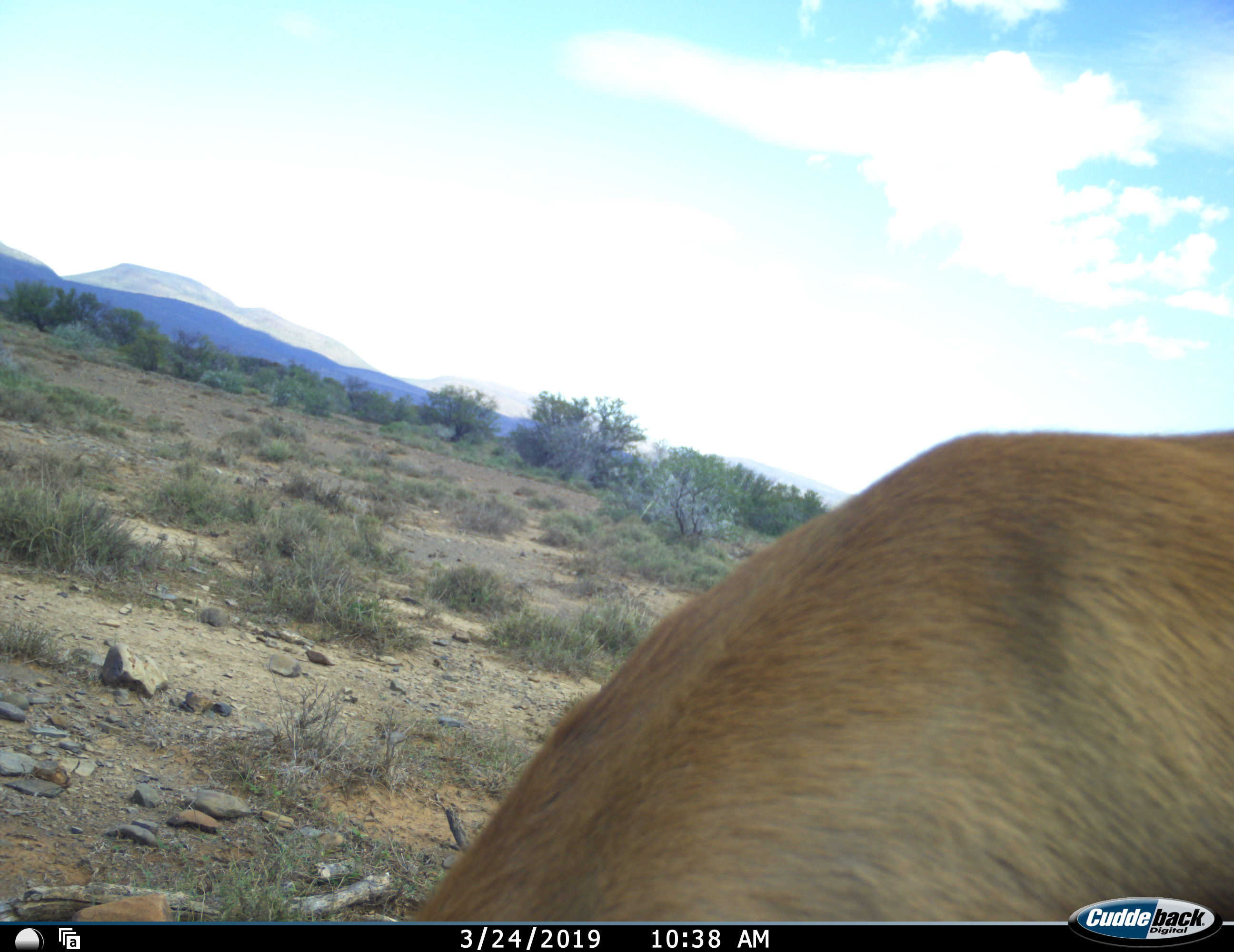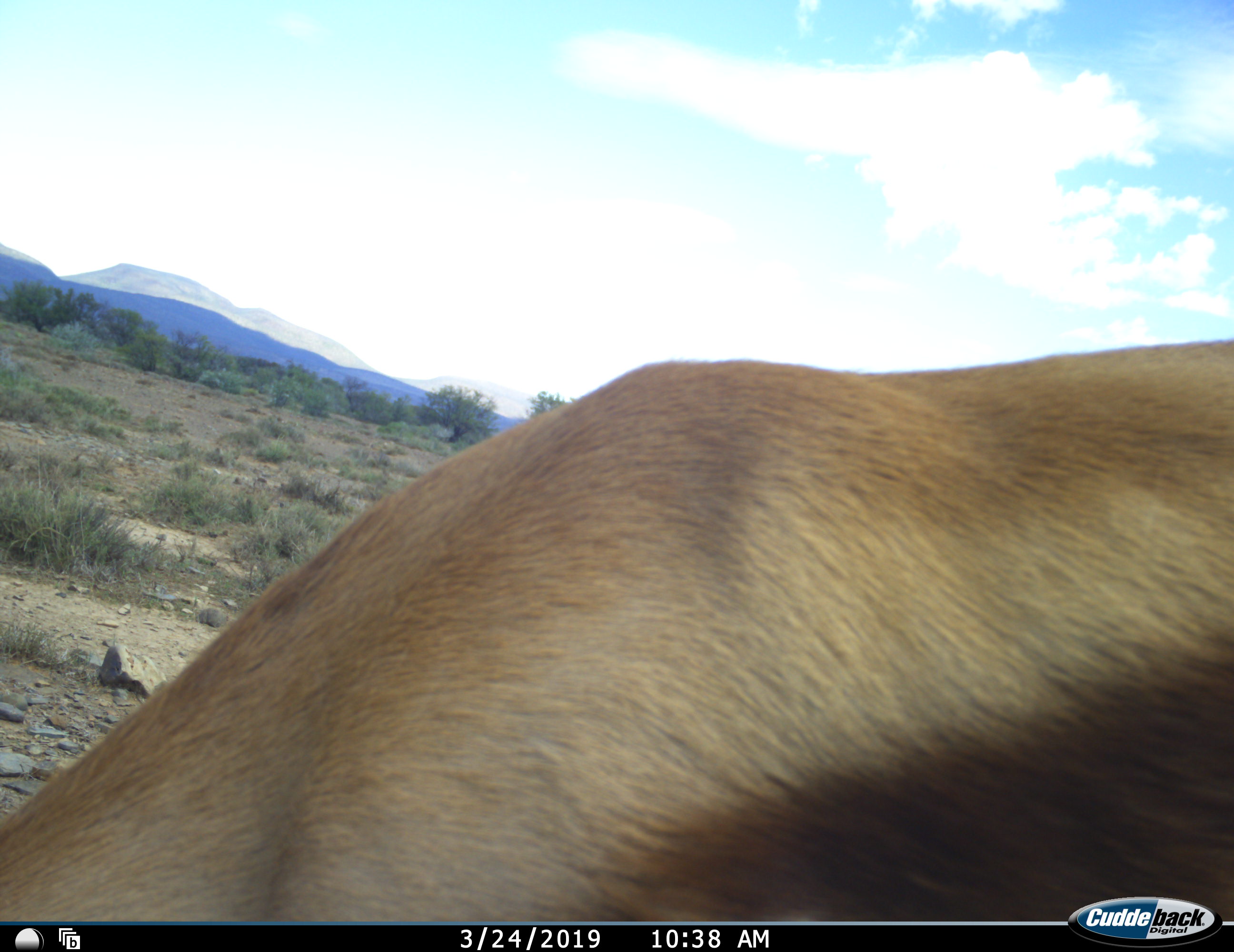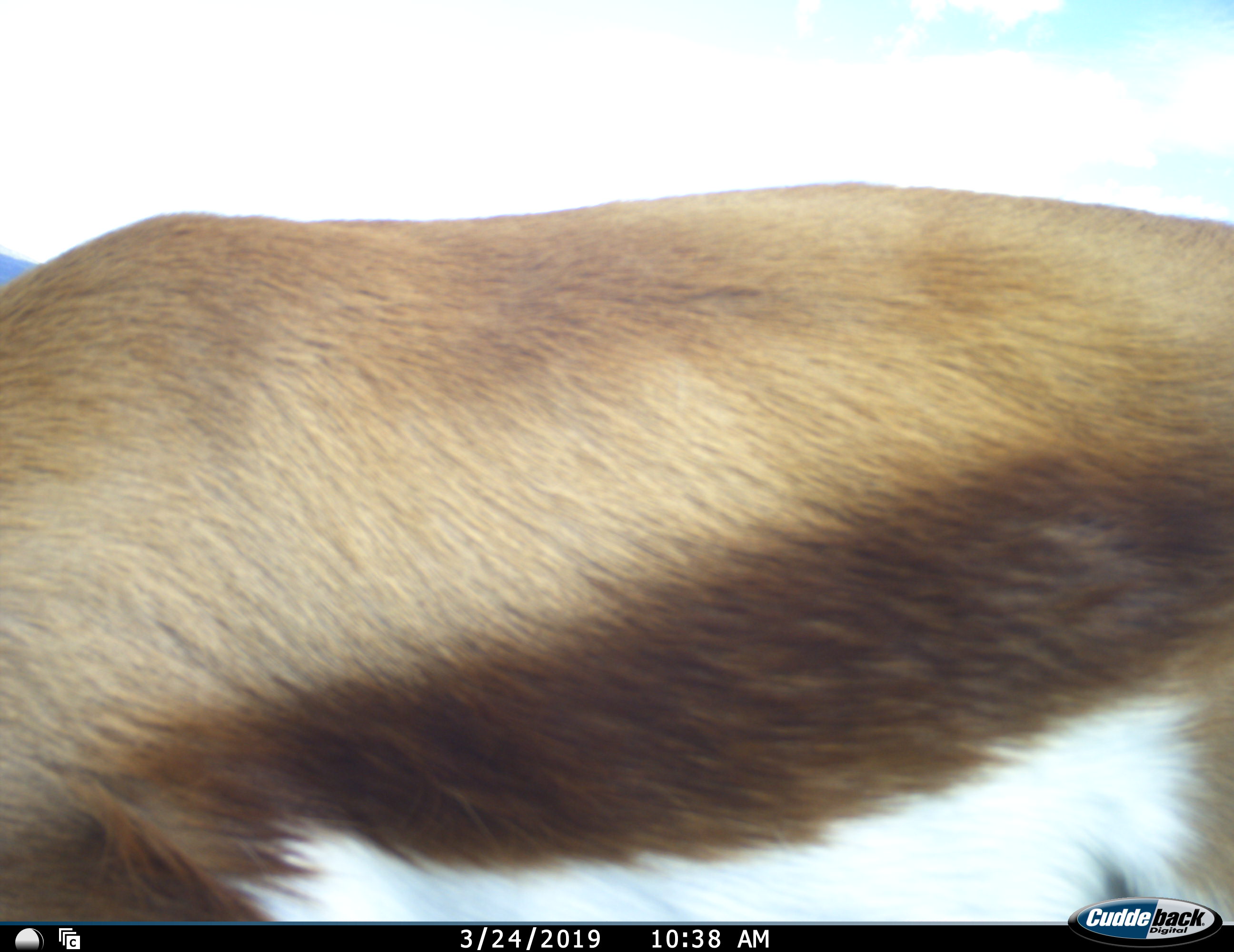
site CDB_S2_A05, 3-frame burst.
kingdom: Animalia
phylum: Chordata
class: Mammalia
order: Artiodactyla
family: Bovidae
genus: Antidorcas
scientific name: Antidorcas marsupialis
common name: springbok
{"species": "springbok (Antidorcas marsupialis)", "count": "1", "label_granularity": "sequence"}